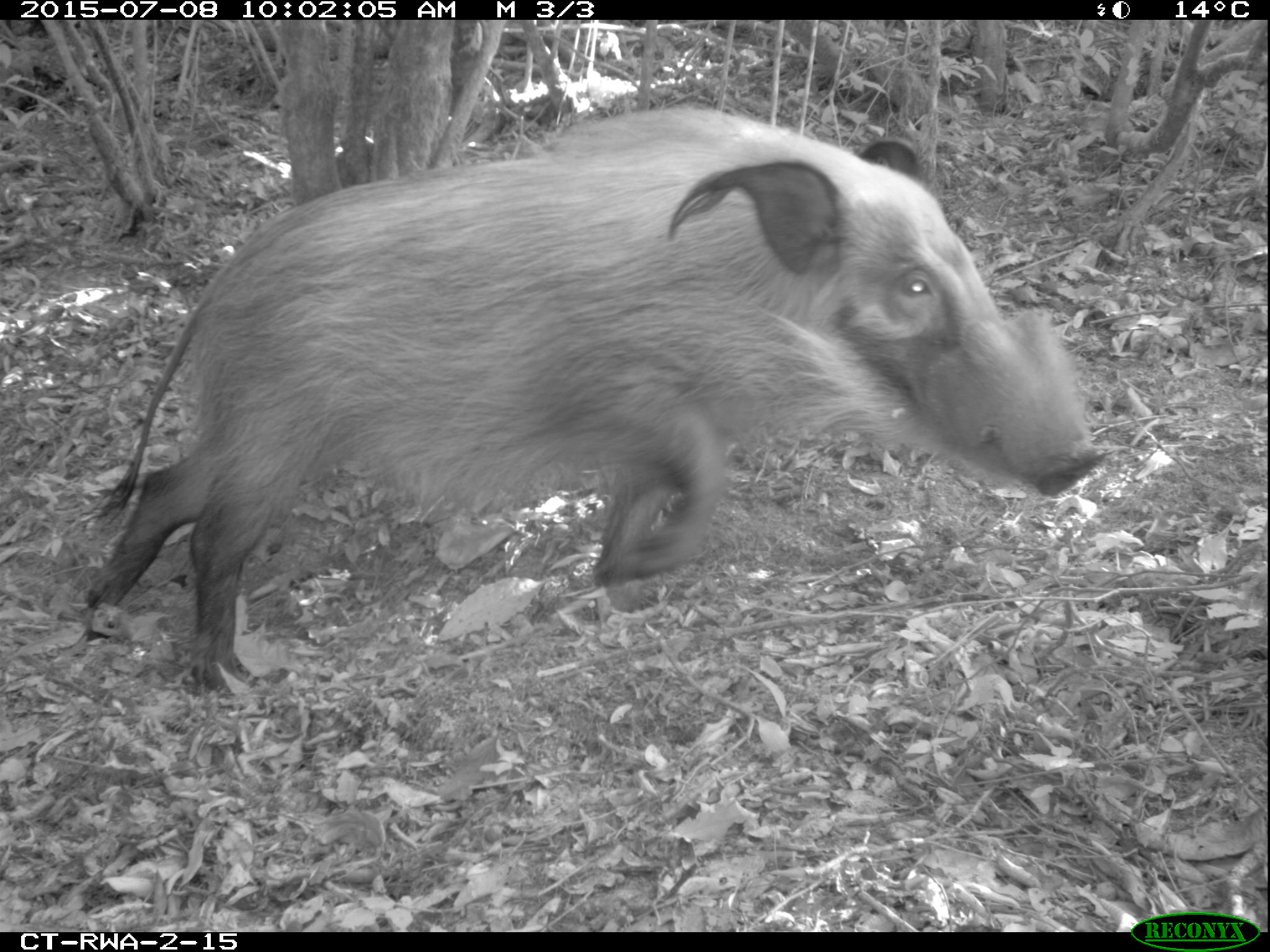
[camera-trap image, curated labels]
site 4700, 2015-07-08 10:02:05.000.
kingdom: Animalia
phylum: Chordata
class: Mammalia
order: Artiodactyla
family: Suidae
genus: Potamochoerus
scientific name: Potamochoerus larvatus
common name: bushpig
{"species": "Potamochoerus larvatus (bushpig)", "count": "1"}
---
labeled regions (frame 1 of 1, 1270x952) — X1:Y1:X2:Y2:
potamochoerus larvatus: 82:103:1106:698